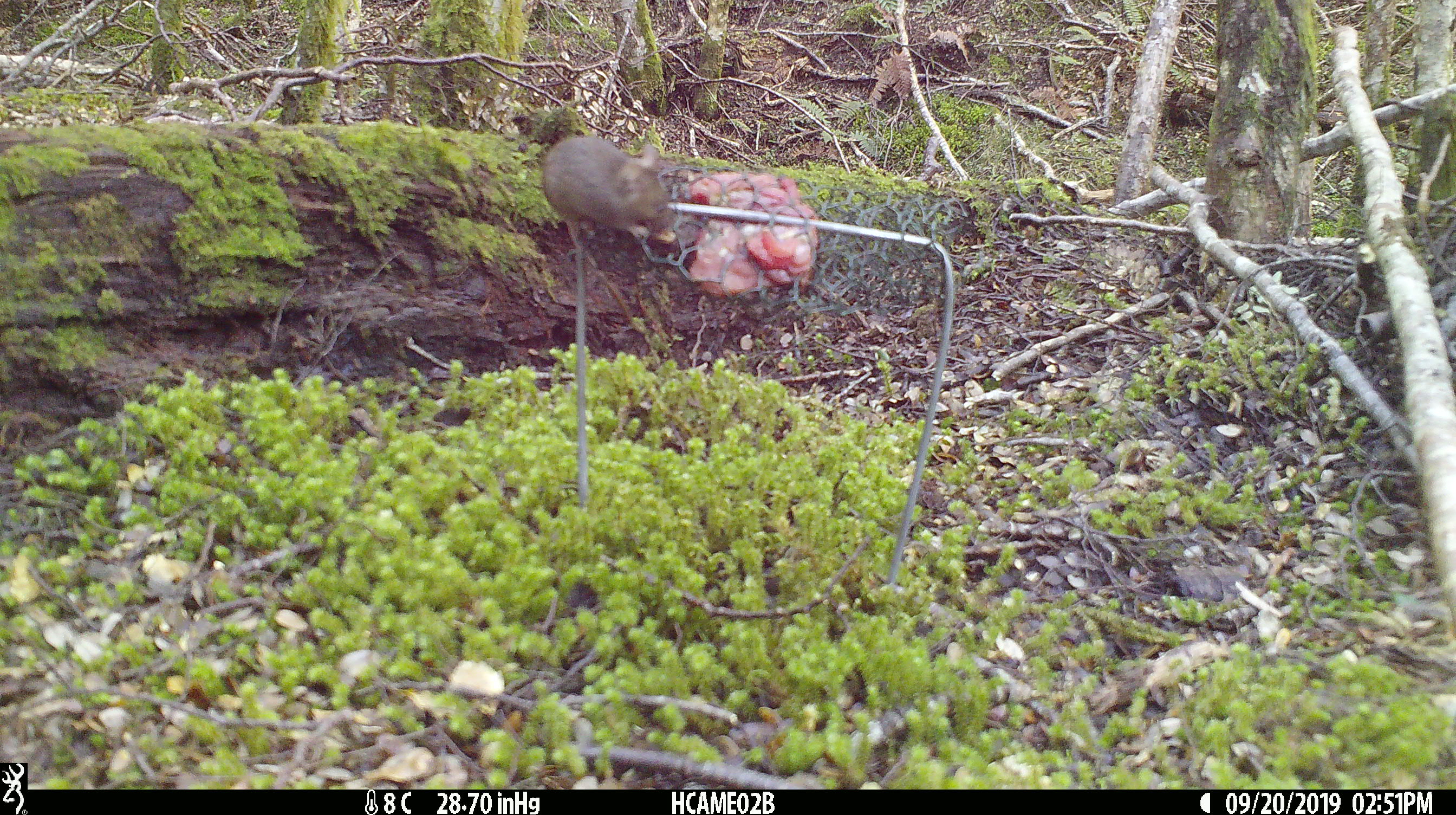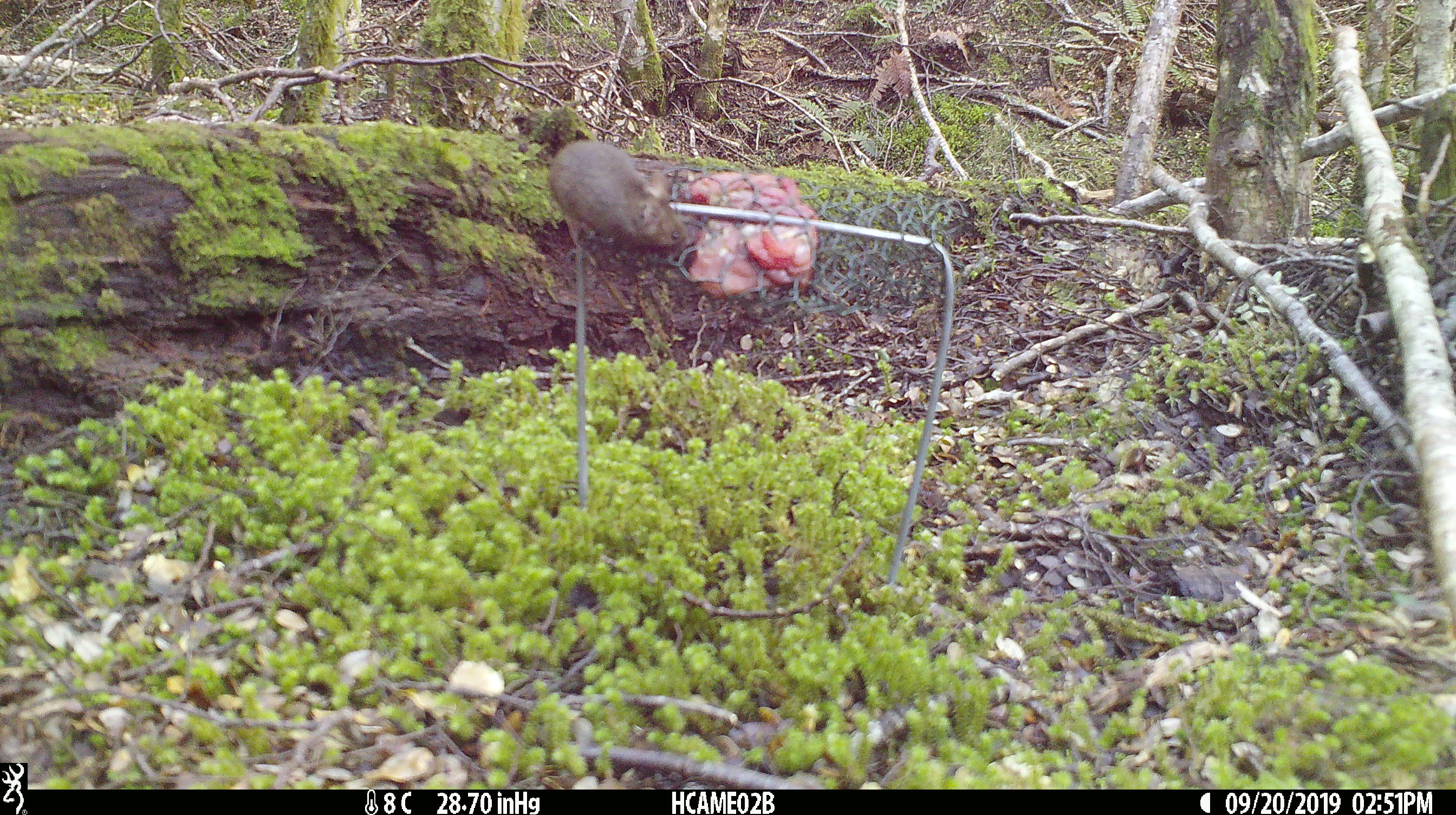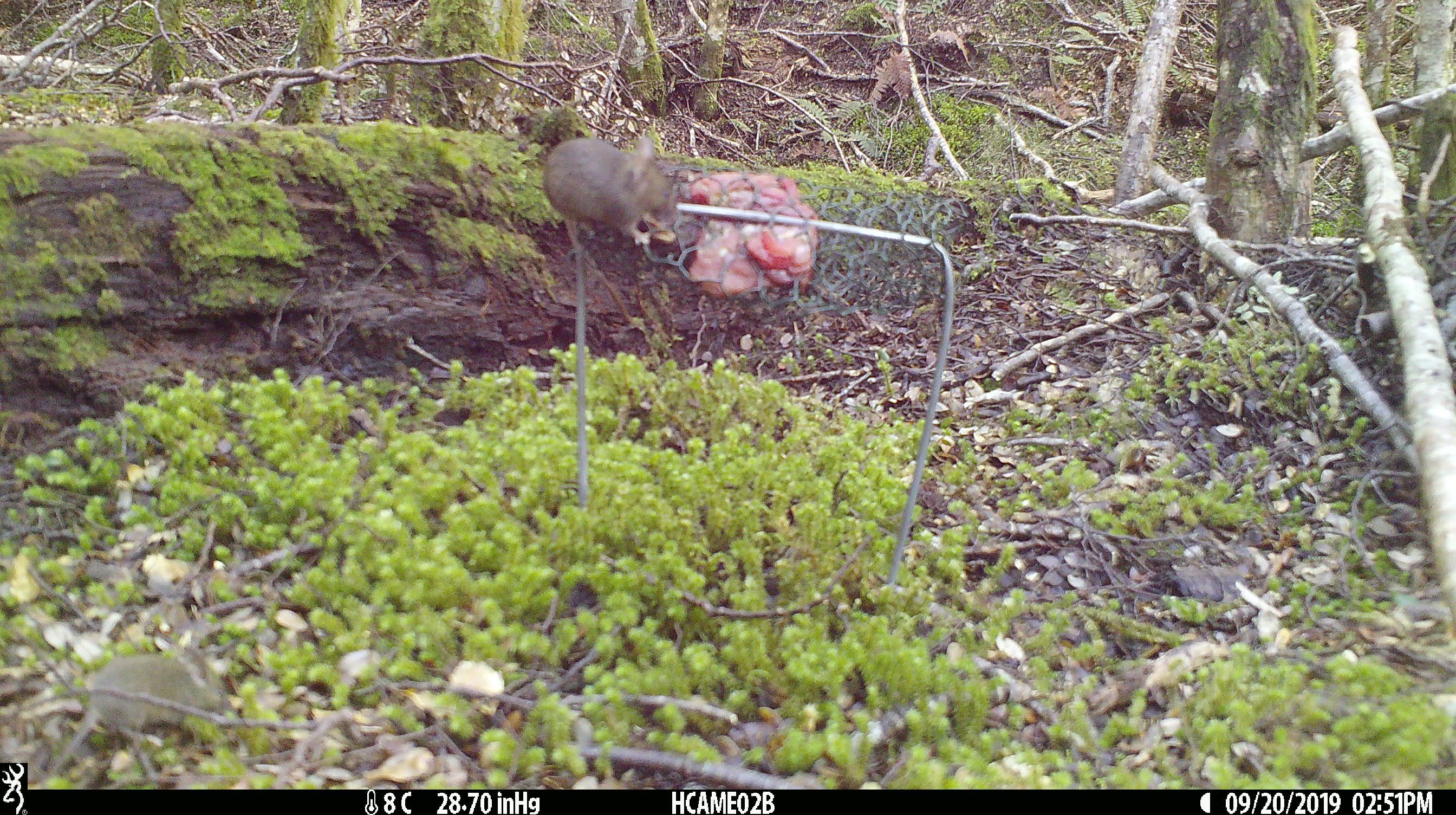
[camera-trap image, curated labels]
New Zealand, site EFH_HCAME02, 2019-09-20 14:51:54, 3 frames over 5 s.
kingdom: Animalia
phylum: Chordata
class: Mammalia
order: Rodentia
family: Muridae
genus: Mus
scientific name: Mus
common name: mouse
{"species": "mouse (Mus)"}